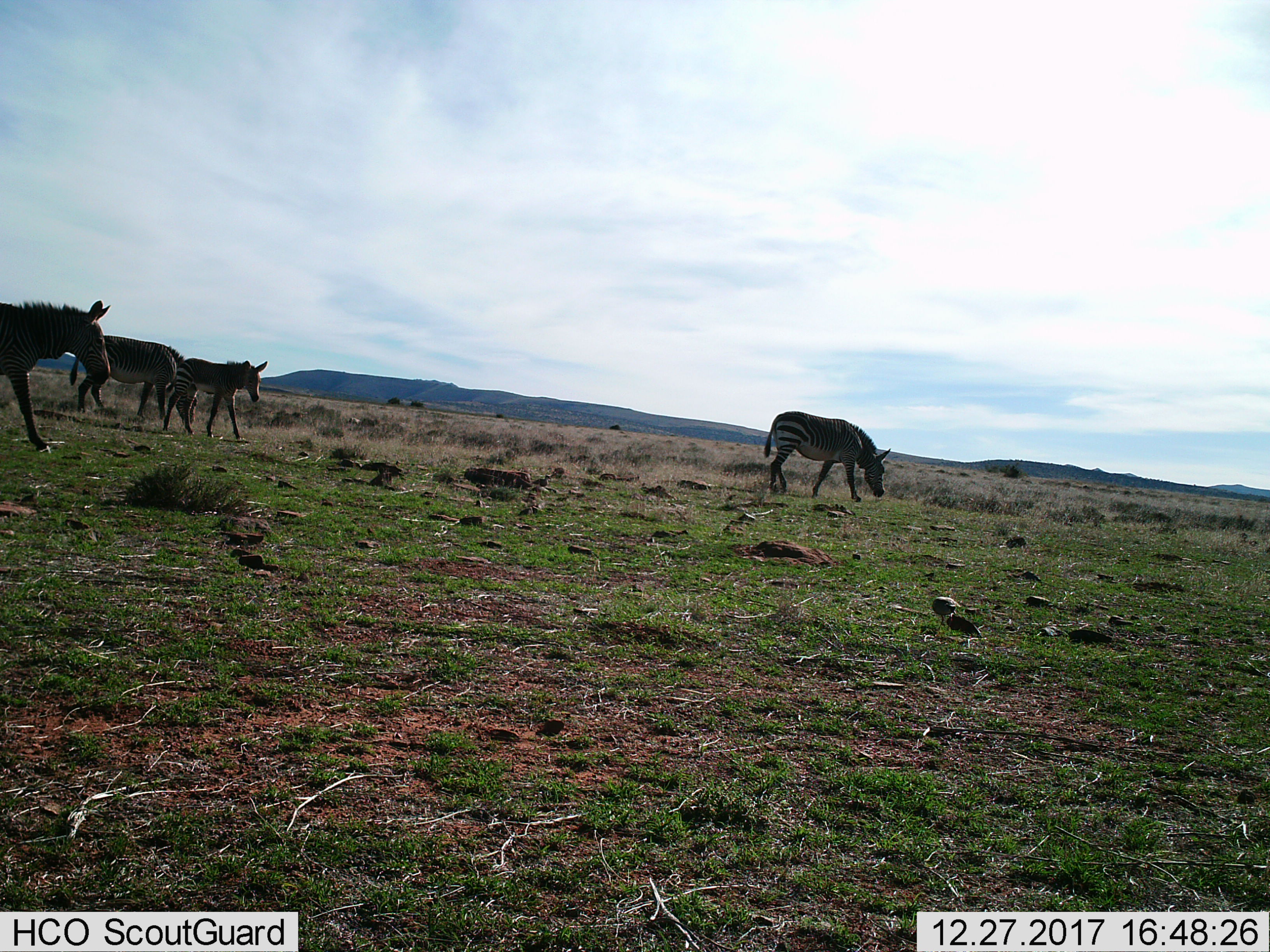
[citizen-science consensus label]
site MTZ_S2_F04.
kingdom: Animalia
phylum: Chordata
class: Mammalia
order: Perissodactyla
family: Equidae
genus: Equus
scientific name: Equus zebra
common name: mountain zebra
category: zebramountain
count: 4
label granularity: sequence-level